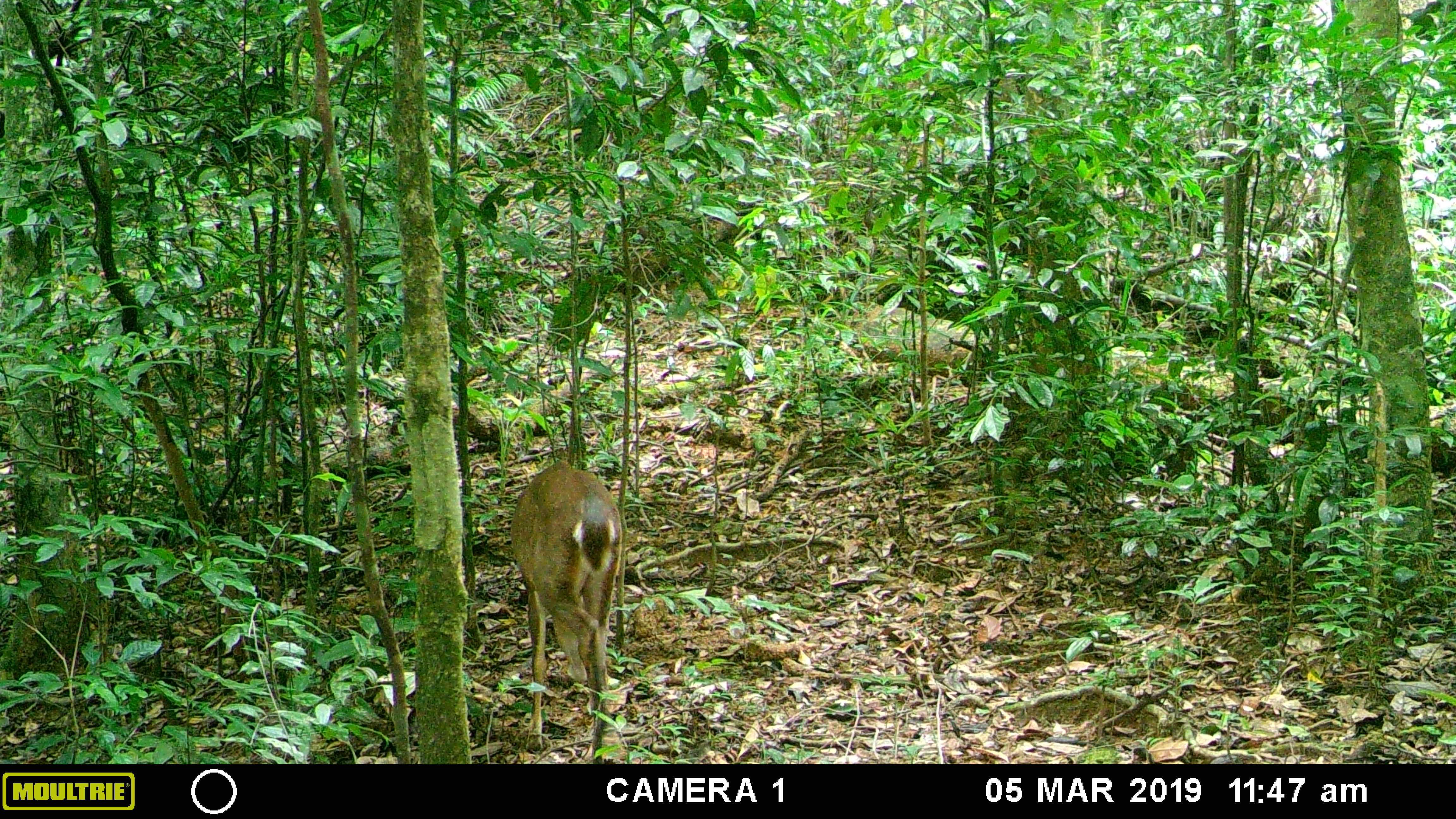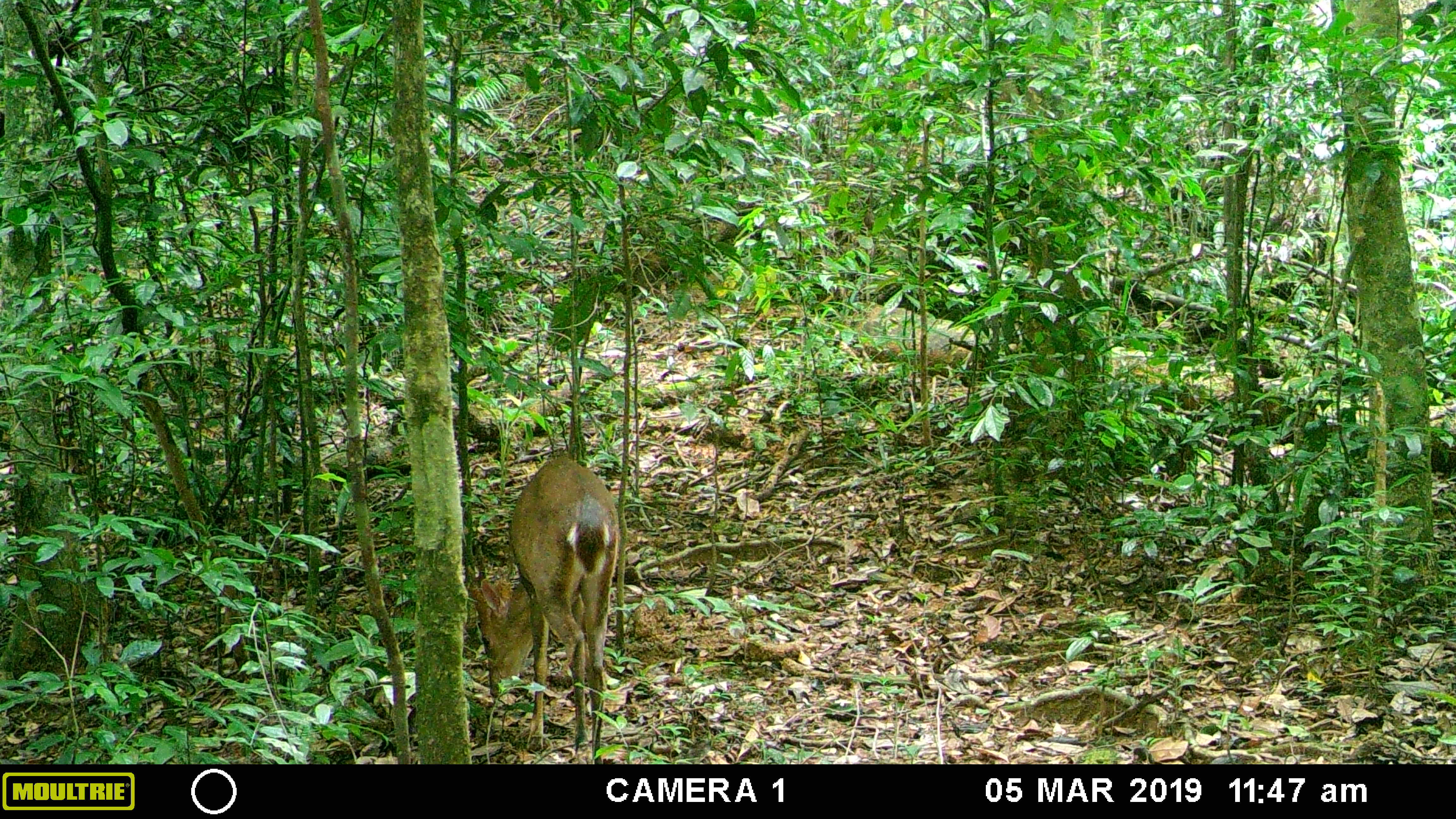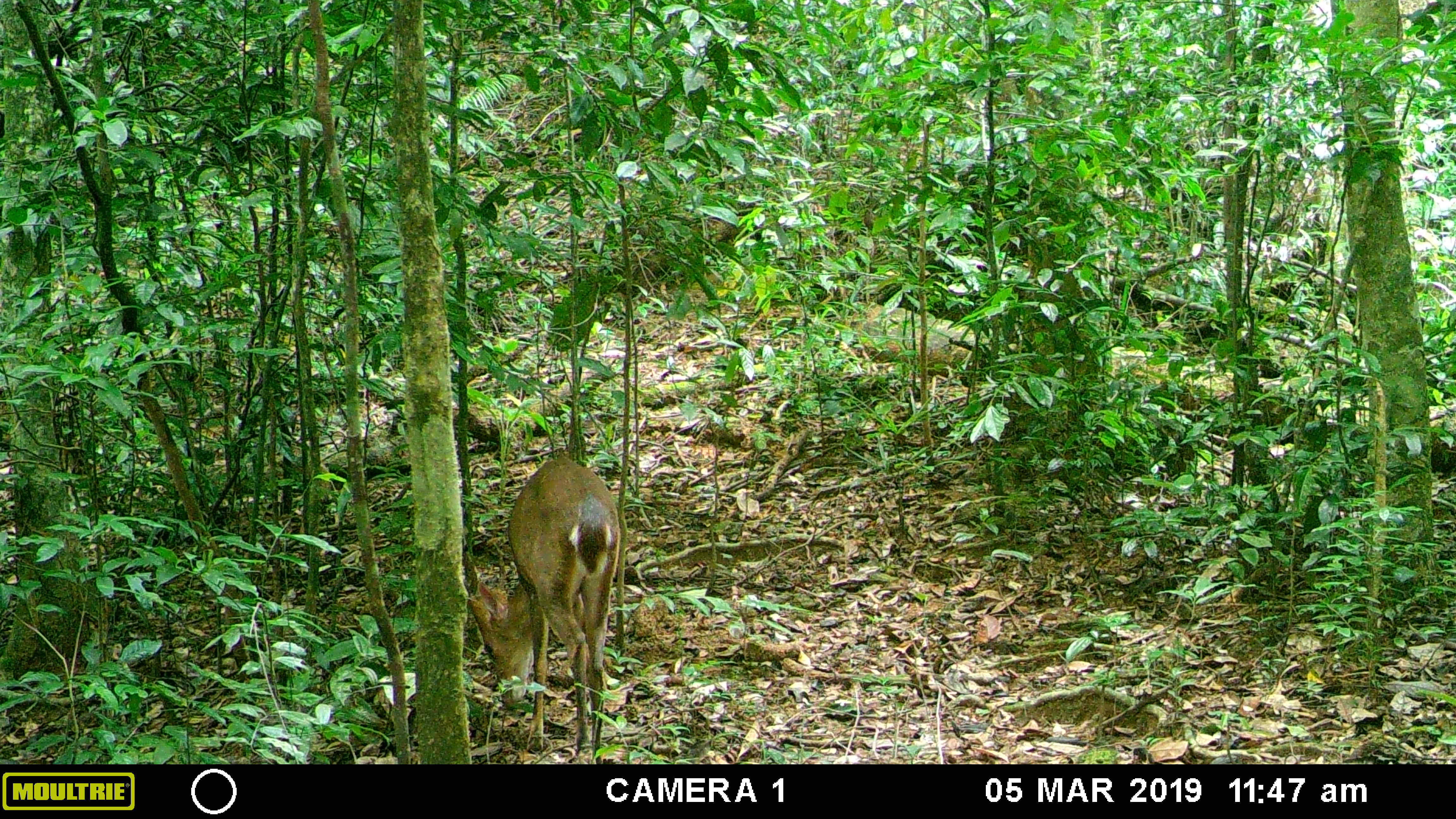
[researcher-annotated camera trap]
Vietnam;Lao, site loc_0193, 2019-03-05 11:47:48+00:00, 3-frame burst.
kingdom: Animalia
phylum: Chordata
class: Mammalia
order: Artiodactyla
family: Cervidae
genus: Muntiacus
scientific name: Muntiacus vuquangensis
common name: large-antlered muntjac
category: large antlered muntjac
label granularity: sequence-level